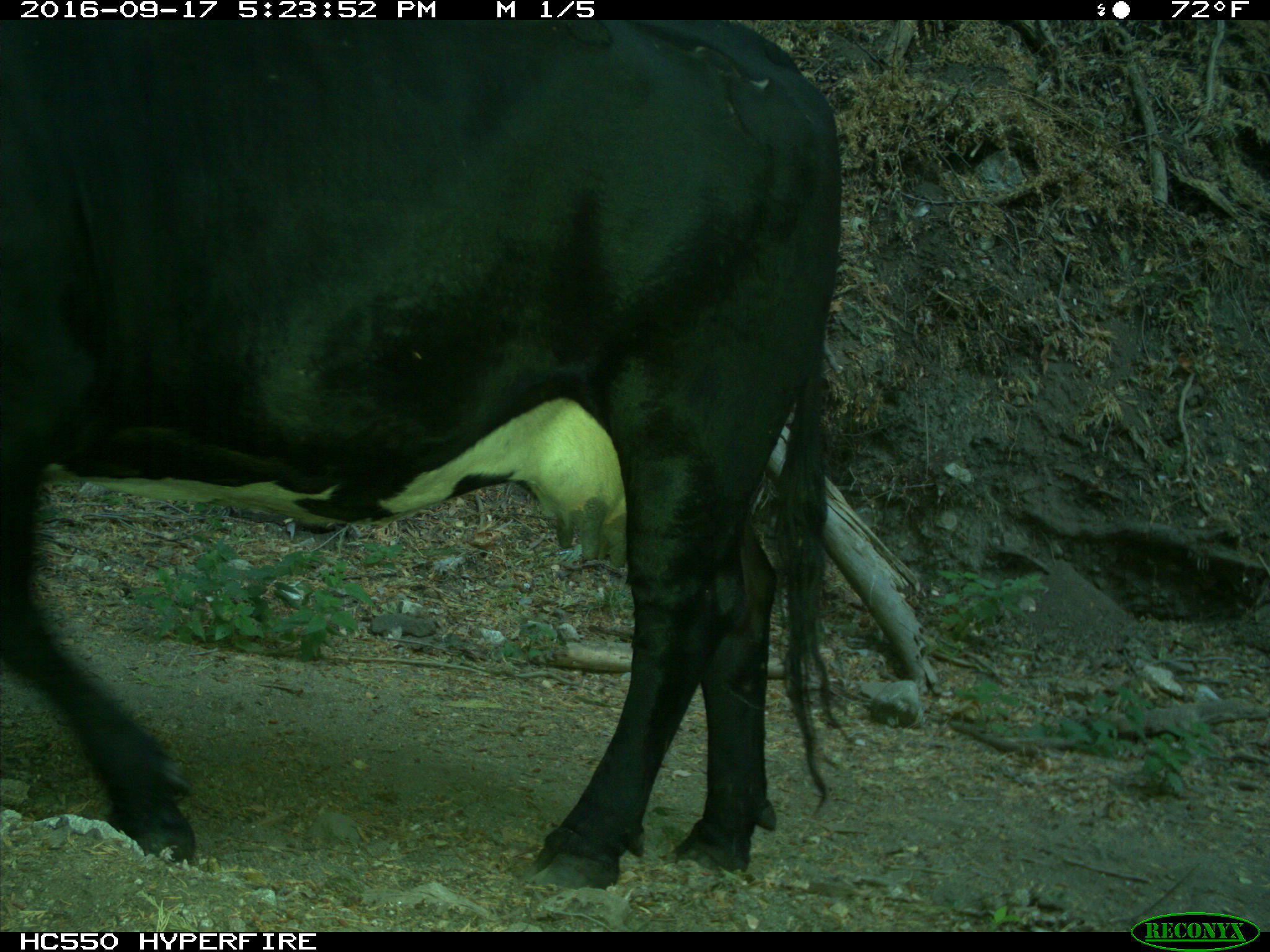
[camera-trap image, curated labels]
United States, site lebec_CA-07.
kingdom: Animalia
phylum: Chordata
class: Mammalia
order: Artiodactyla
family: Bovidae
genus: Bos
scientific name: Bos taurus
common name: domestic cow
Bos taurus (domestic cow).